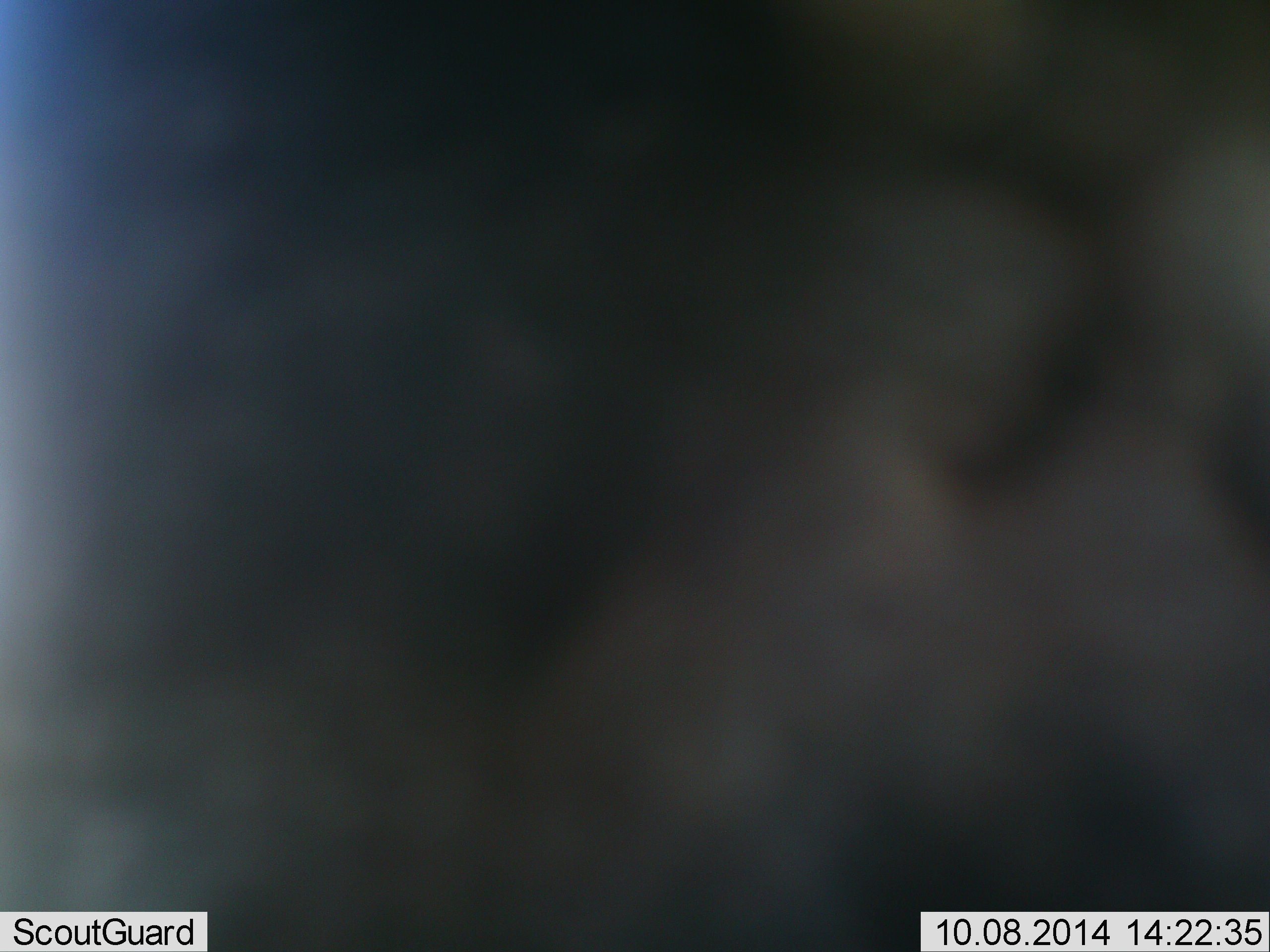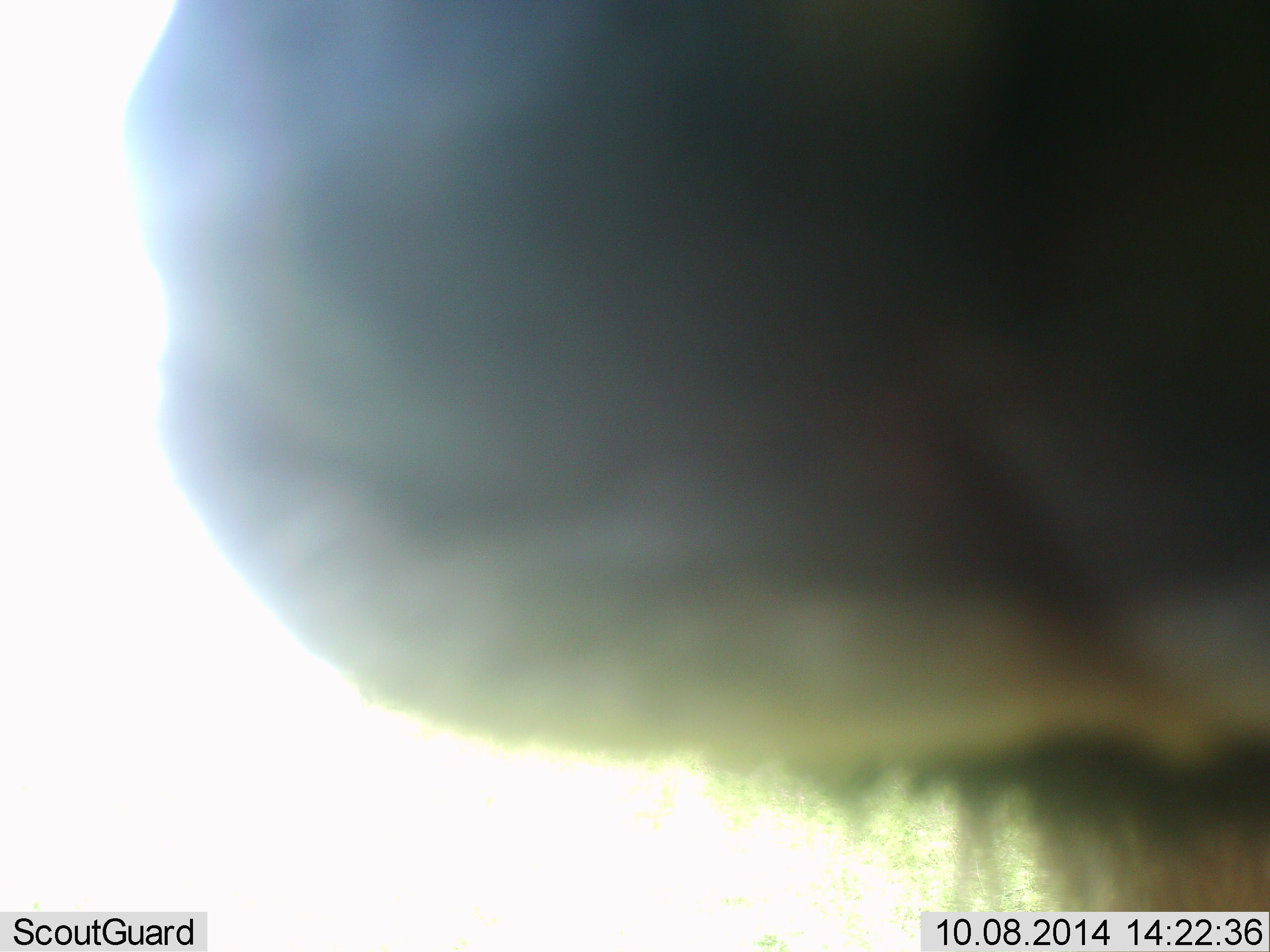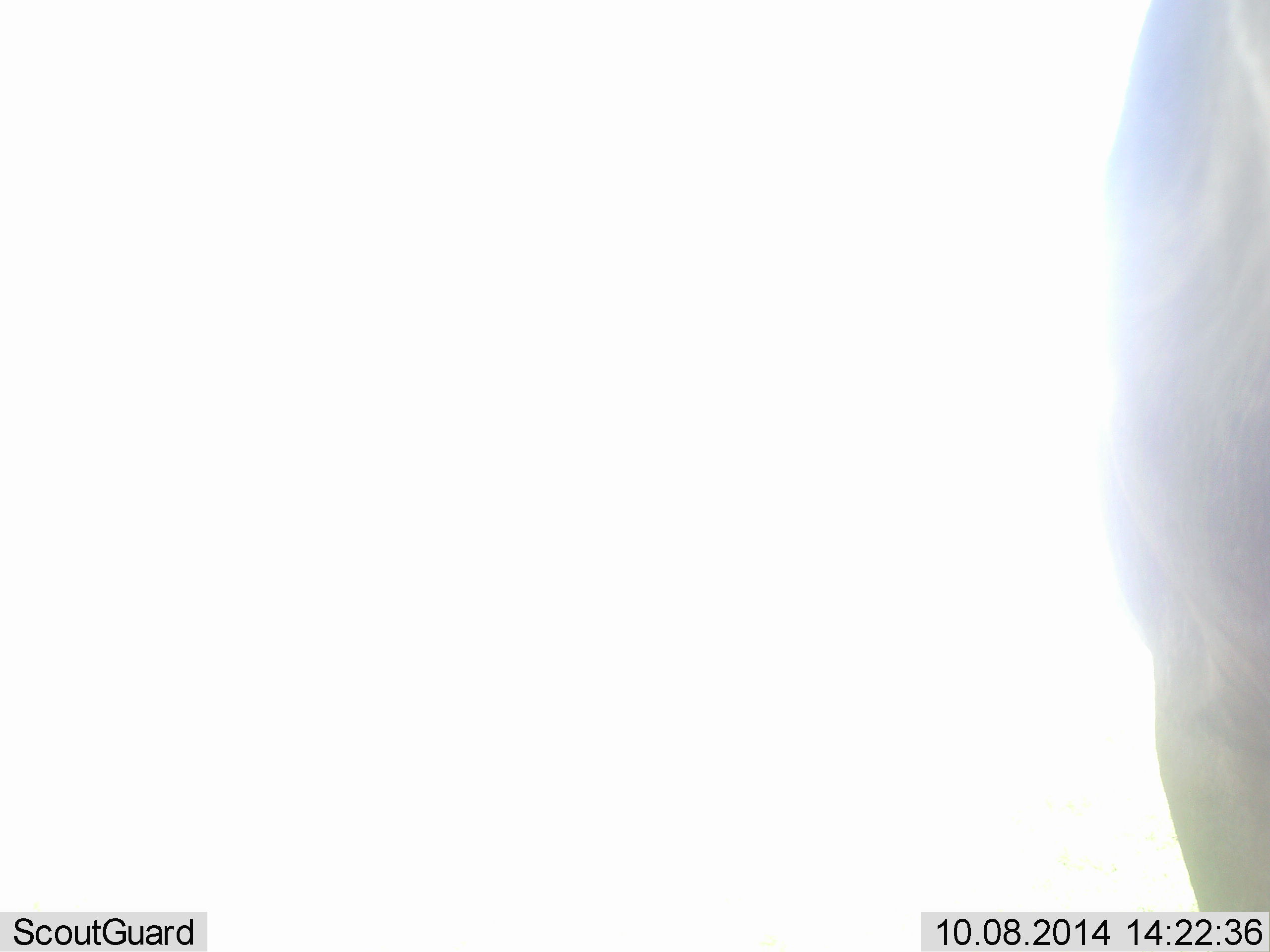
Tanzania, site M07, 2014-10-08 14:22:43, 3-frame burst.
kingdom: Animalia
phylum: Chordata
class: Mammalia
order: Artiodactyla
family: Bovidae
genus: Connochaetes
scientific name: Connochaetes taurinus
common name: blue wildebeest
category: wildebeest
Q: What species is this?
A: Wildebeest (blue wildebeest) (Connochaetes taurinus).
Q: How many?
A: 1.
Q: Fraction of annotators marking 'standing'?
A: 90%.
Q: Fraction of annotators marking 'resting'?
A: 0%.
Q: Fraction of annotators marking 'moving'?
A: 10%.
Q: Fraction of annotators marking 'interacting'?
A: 10%.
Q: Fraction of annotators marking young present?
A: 0%.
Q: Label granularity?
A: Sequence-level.